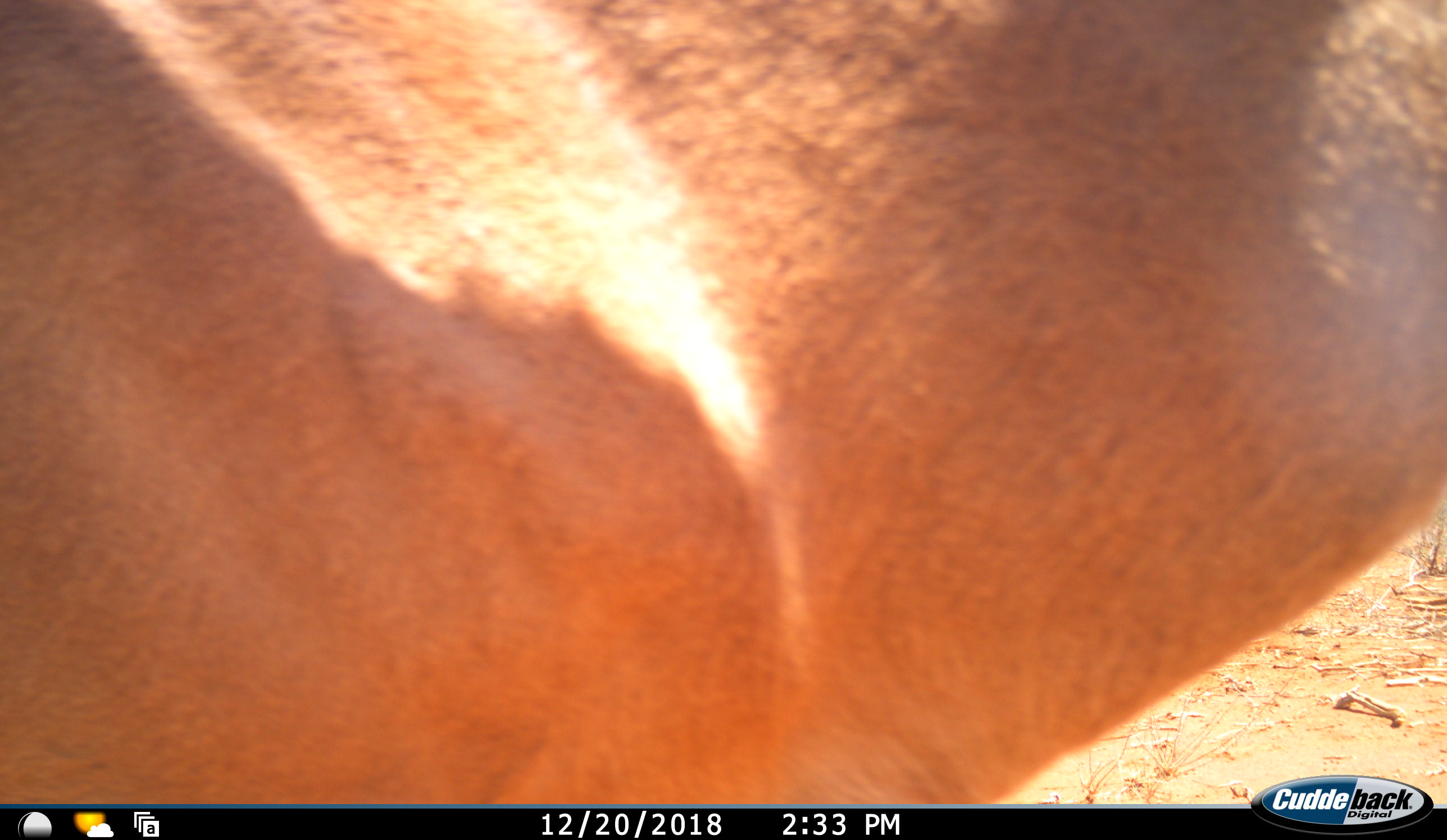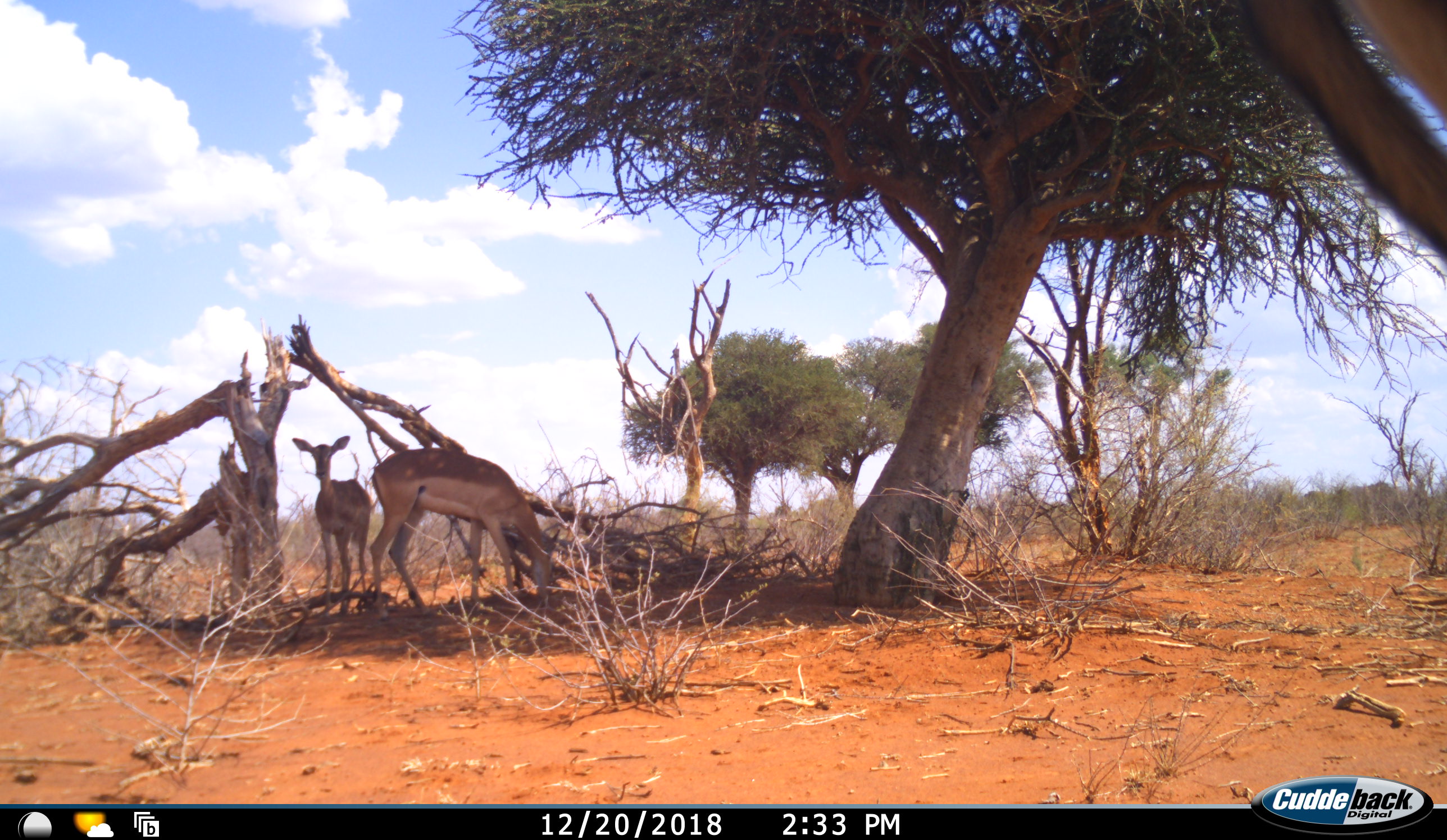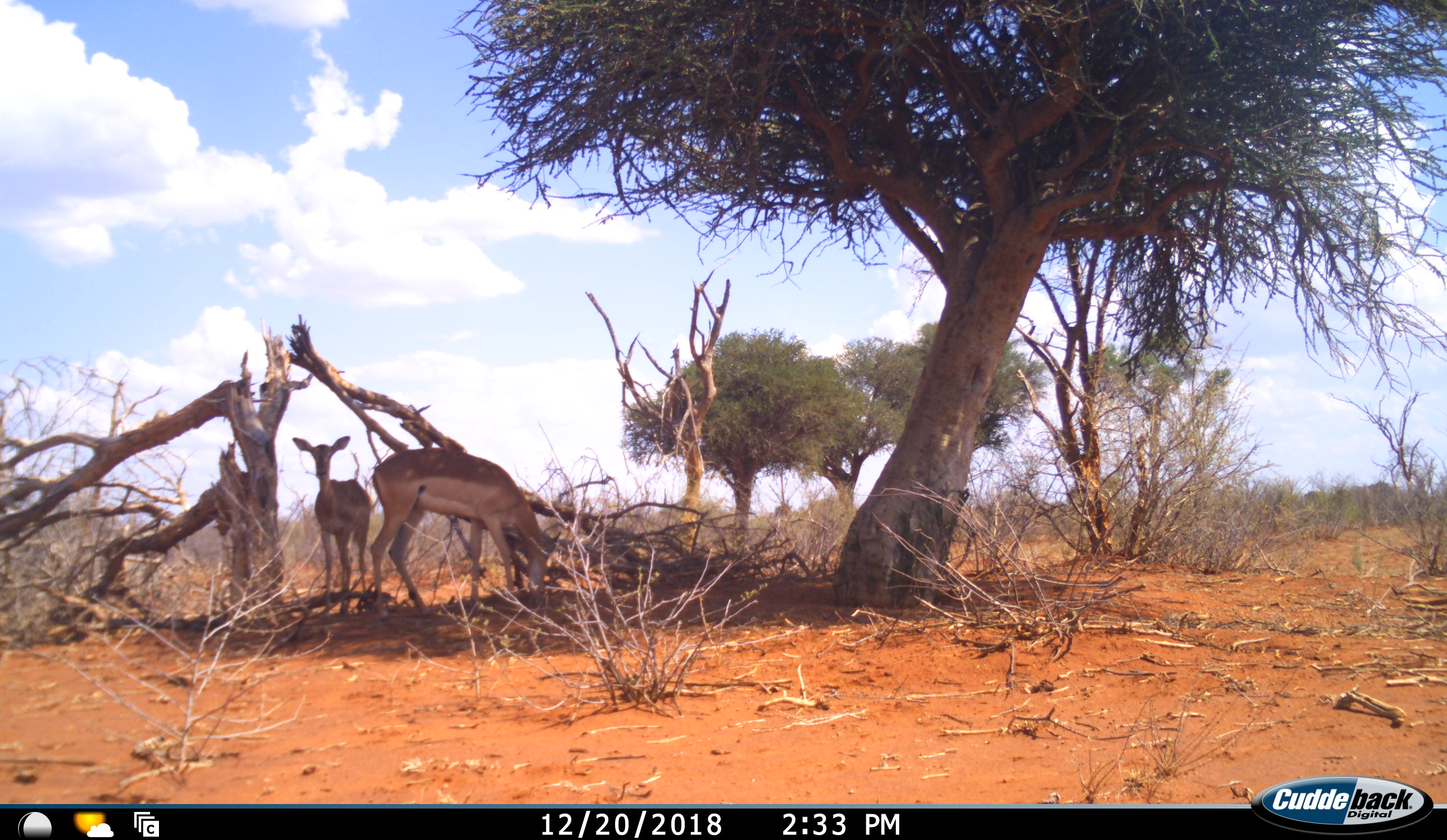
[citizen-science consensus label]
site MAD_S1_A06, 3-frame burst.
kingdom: Animalia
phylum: Chordata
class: Mammalia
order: Artiodactyla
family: Bovidae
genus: Aepyceros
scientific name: Aepyceros melampus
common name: impala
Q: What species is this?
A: Impala (Aepyceros melampus).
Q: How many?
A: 3.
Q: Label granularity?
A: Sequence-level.